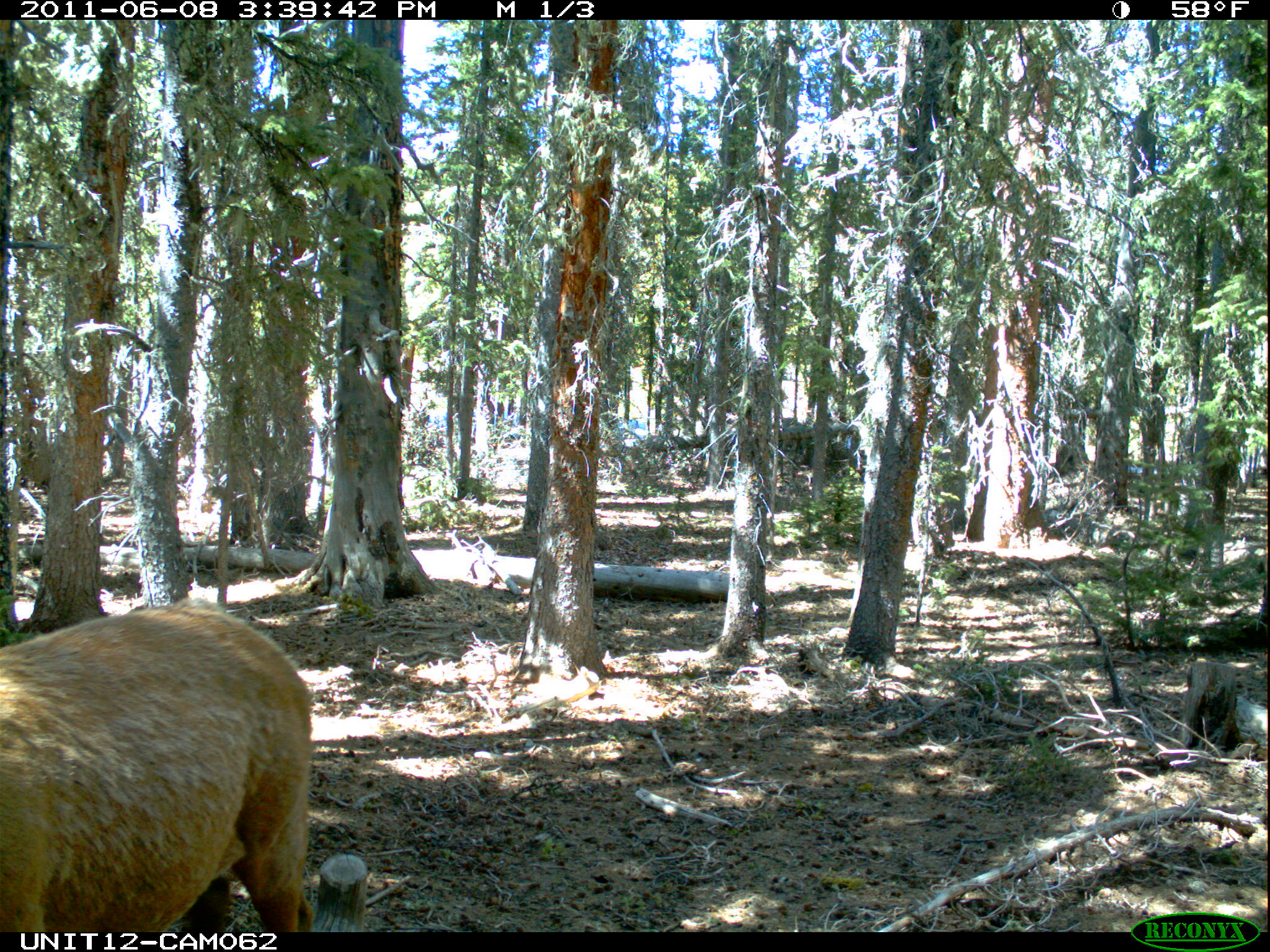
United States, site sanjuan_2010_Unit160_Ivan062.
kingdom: Animalia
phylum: Chordata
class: Mammalia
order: Artiodactyla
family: Cervidae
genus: Cervus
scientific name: Cervus elaphus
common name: red deer